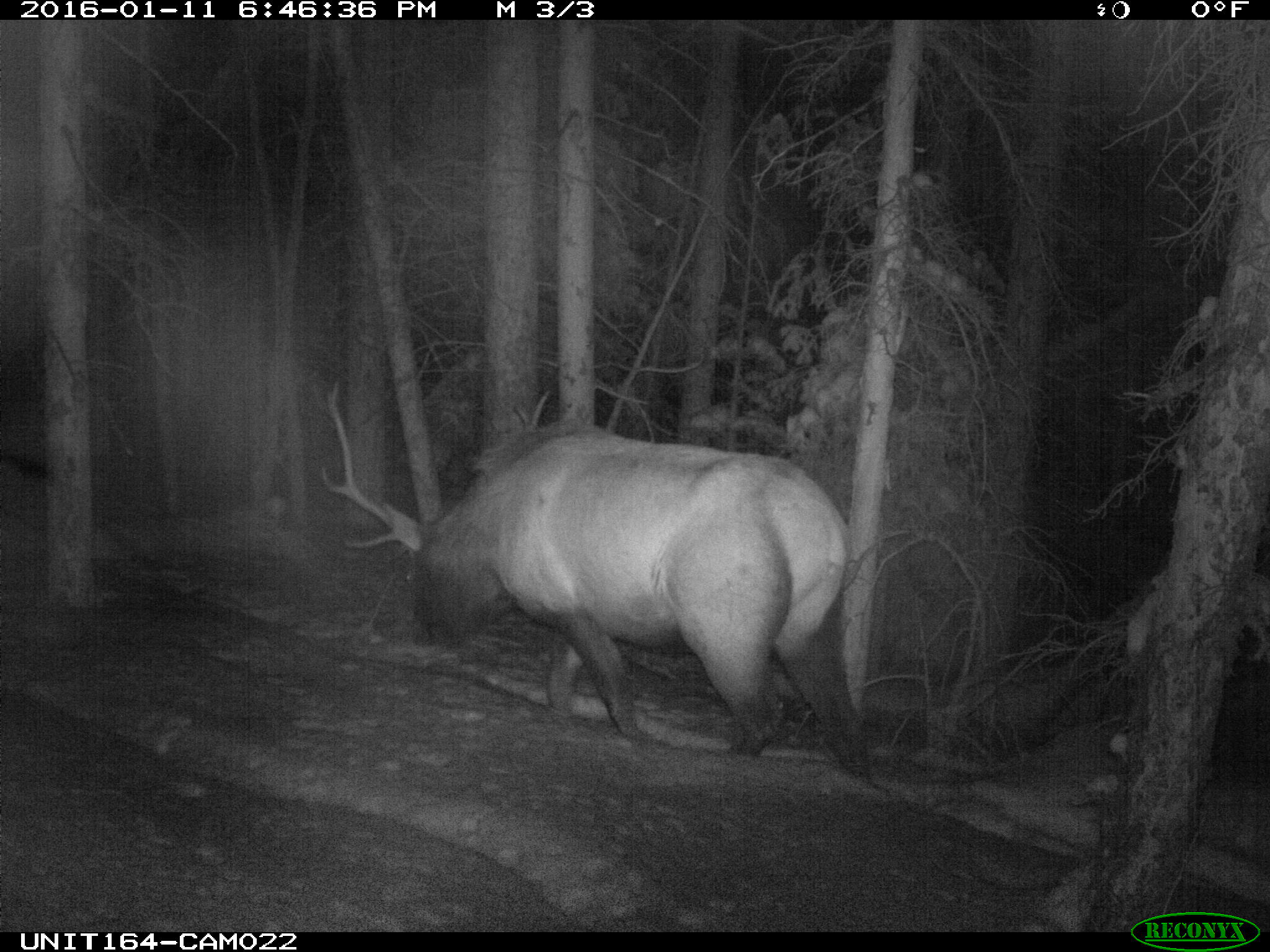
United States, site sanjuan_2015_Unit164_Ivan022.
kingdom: Animalia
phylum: Chordata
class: Mammalia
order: Artiodactyla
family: Cervidae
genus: Cervus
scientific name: Cervus elaphus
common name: red deer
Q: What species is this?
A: Cervus elaphus (red deer).